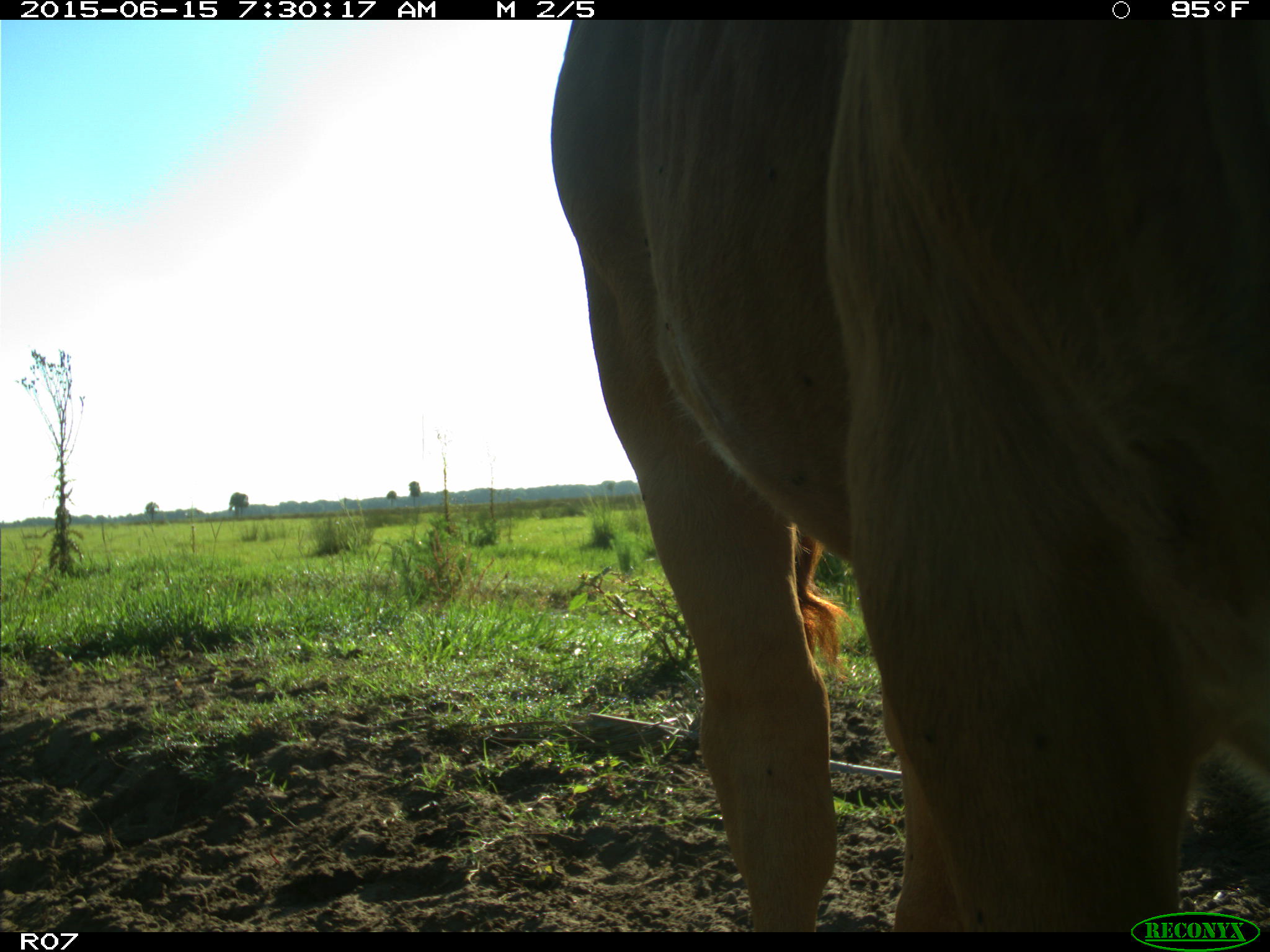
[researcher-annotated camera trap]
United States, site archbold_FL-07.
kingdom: Animalia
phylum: Chordata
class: Mammalia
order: Artiodactyla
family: Bovidae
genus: Bos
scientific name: Bos taurus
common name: domestic cow